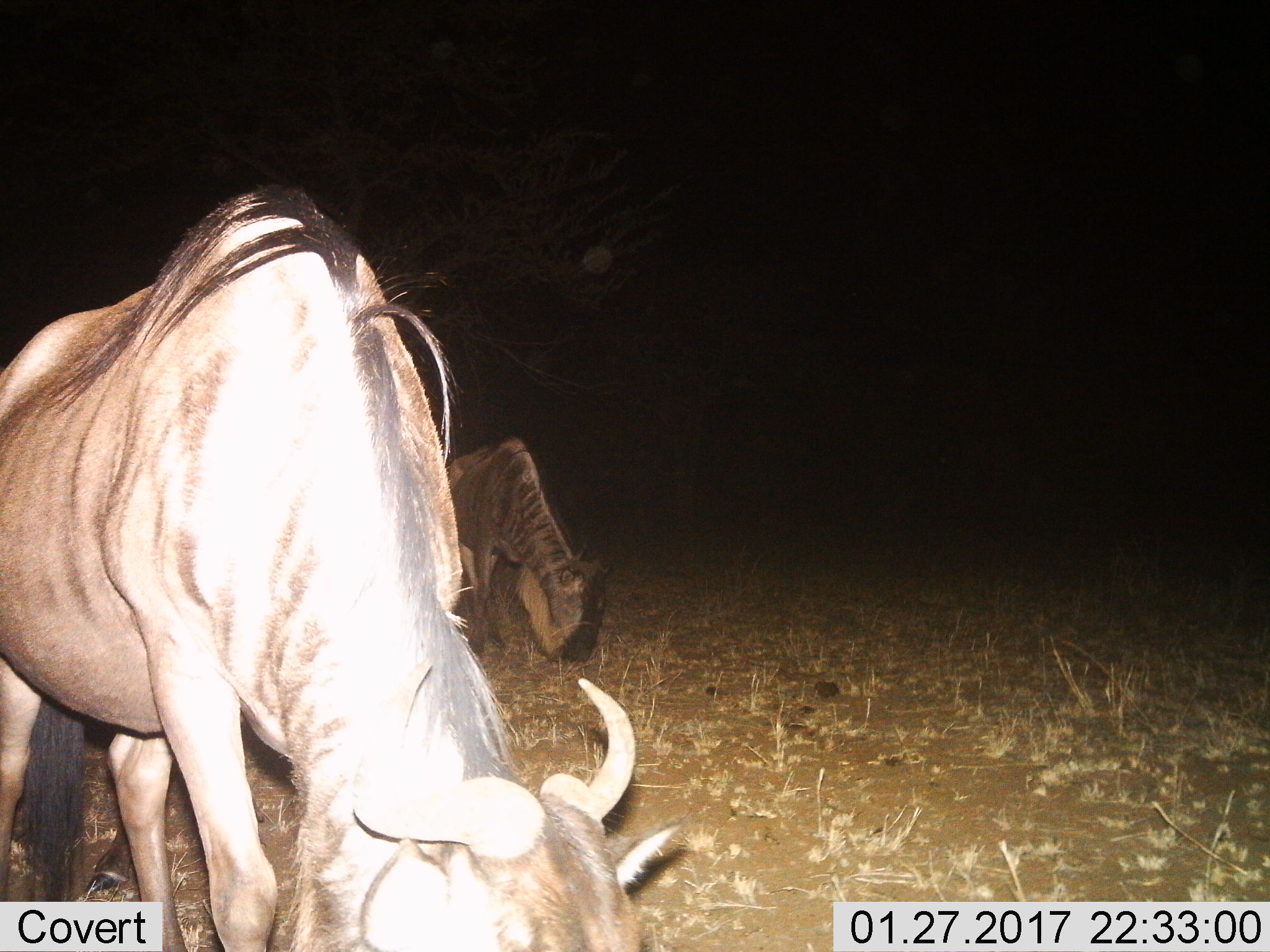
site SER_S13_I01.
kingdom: Animalia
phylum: Chordata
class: Mammalia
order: Artiodactyla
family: Bovidae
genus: Connochaetes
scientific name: Connochaetes taurinus taurinus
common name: blue wildebeest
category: wildebeestblue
Wildebeestblue (blue wildebeest) (Connochaetes taurinus taurinus), count 2. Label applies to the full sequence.